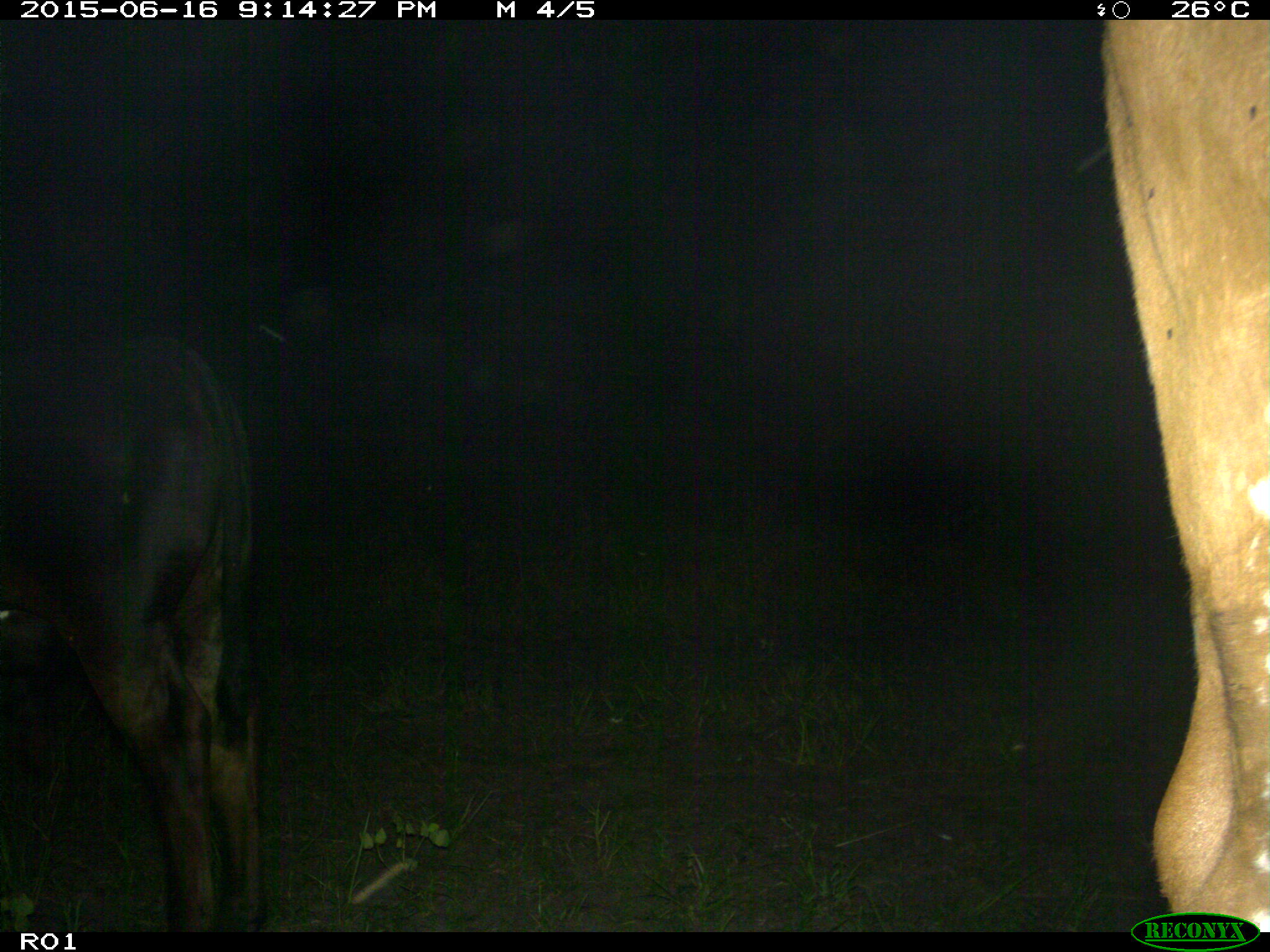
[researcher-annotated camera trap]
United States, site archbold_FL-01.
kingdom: Animalia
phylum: Chordata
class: Mammalia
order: Artiodactyla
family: Bovidae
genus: Bos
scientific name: Bos taurus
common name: domestic cow